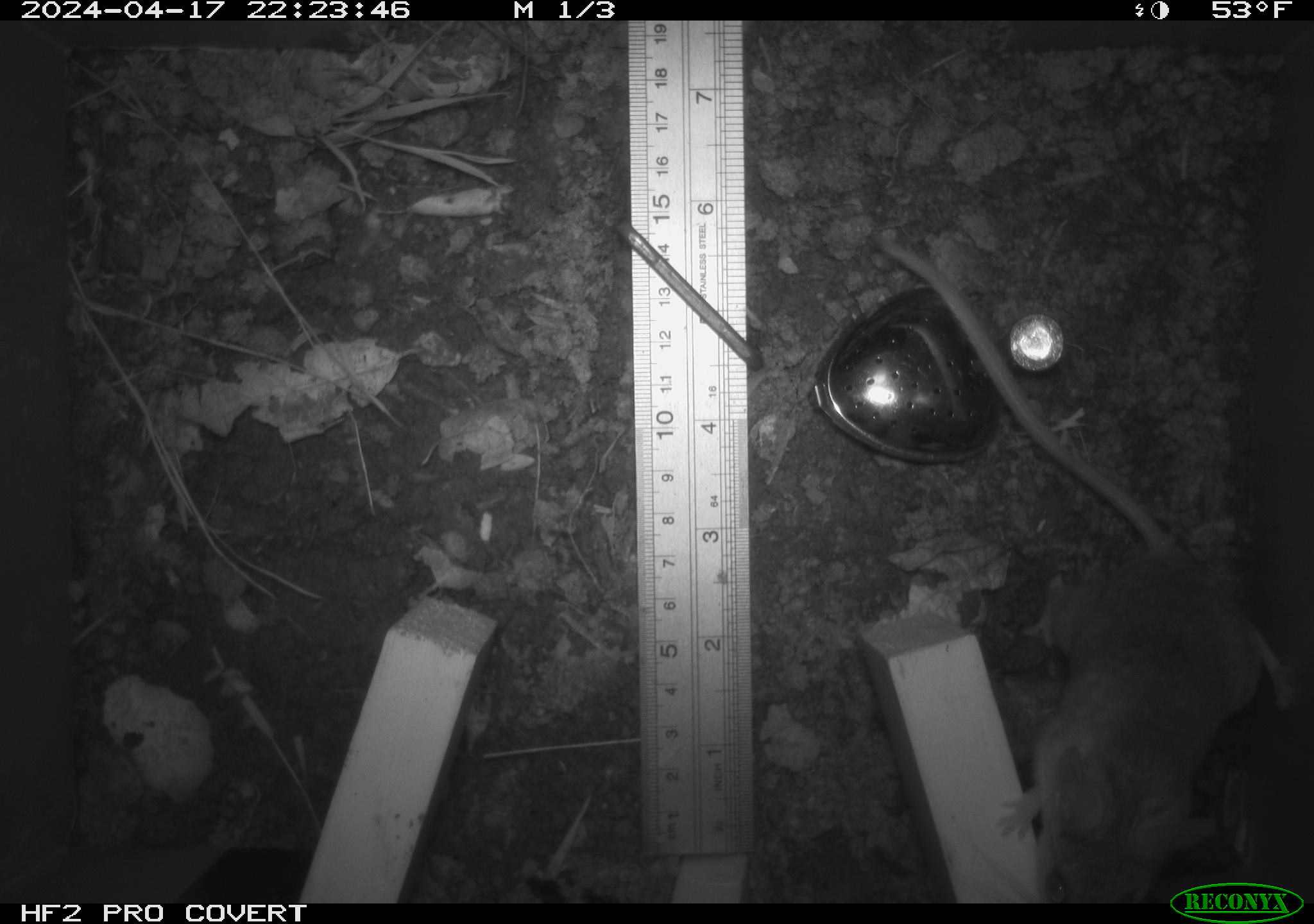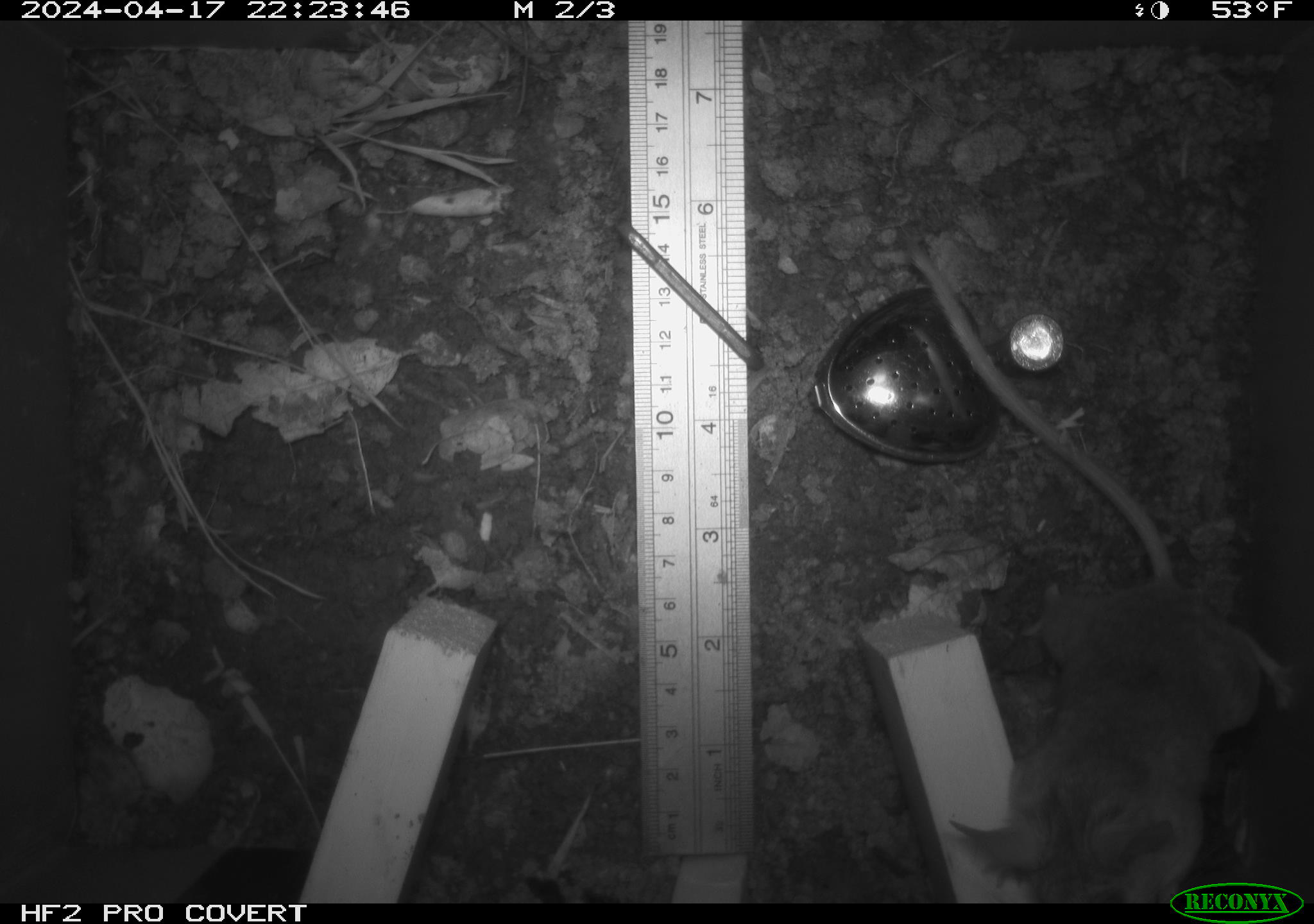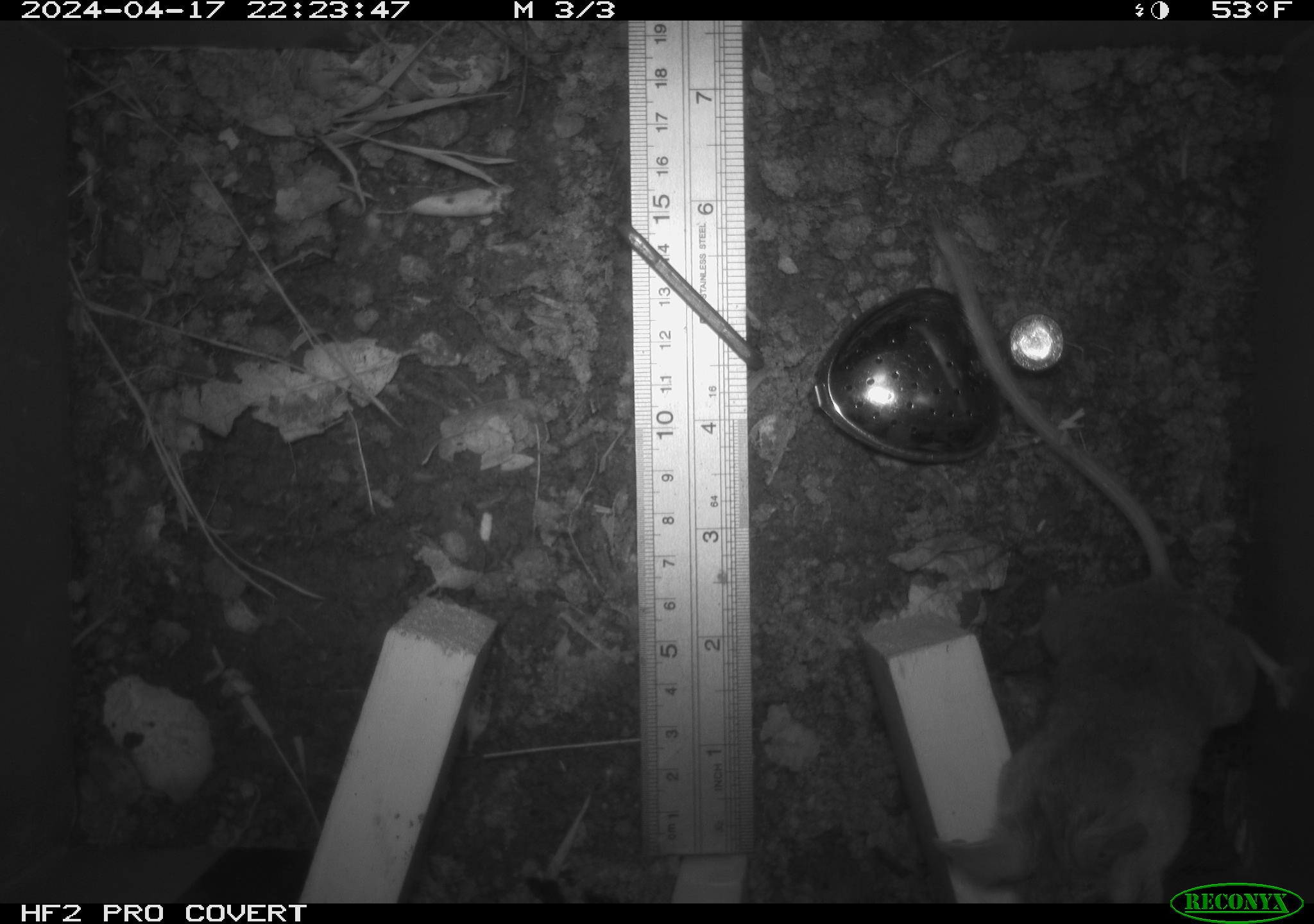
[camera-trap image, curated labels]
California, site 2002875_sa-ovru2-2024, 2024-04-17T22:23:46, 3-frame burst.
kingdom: Animalia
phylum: Chordata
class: Mammalia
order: Rodentia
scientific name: Rodentia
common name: rodent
Rodent (Rodentia).